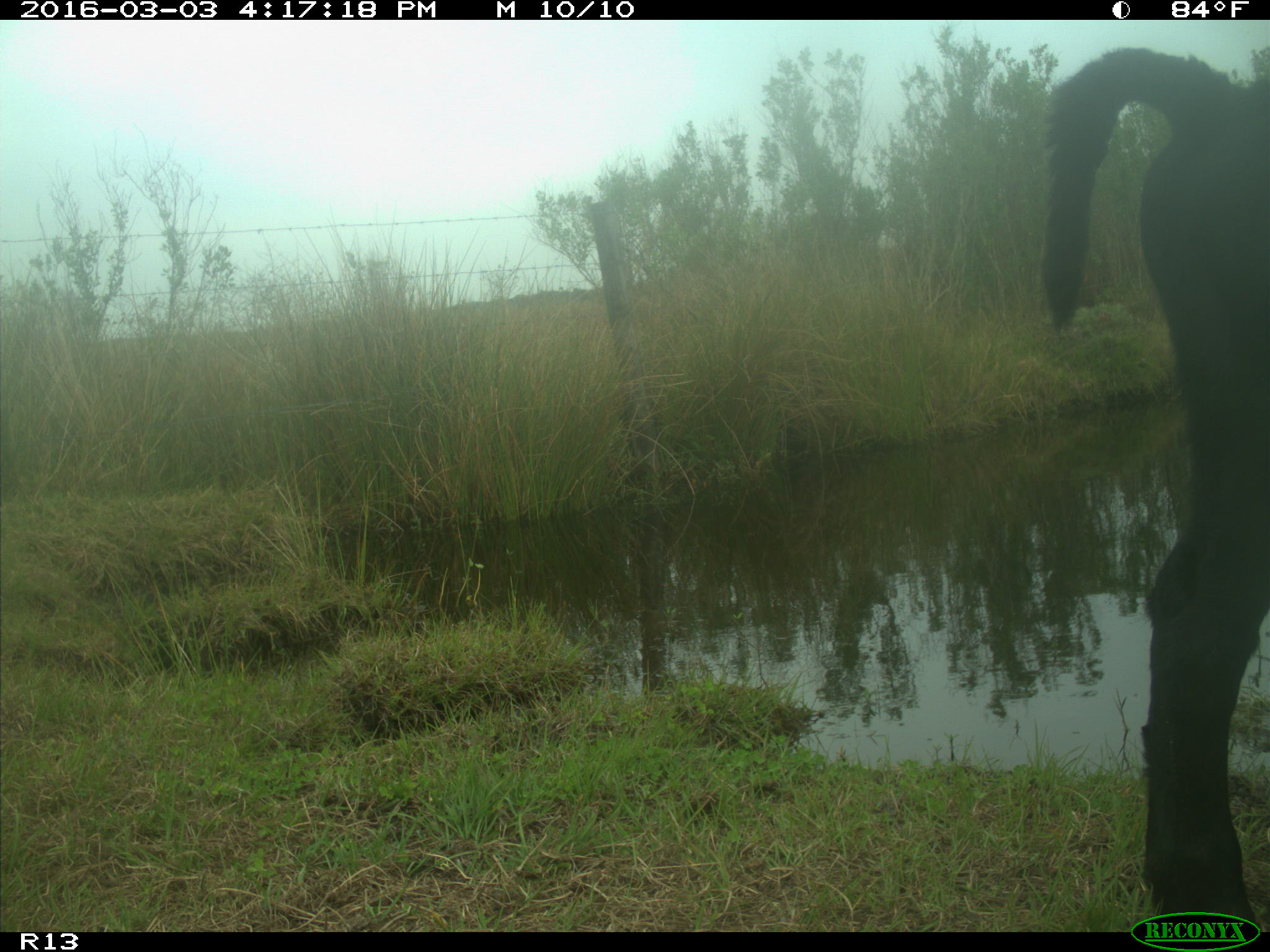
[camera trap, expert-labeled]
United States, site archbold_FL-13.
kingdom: Animalia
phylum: Chordata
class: Mammalia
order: Artiodactyla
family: Bovidae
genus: Bos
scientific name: Bos taurus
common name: domestic cow